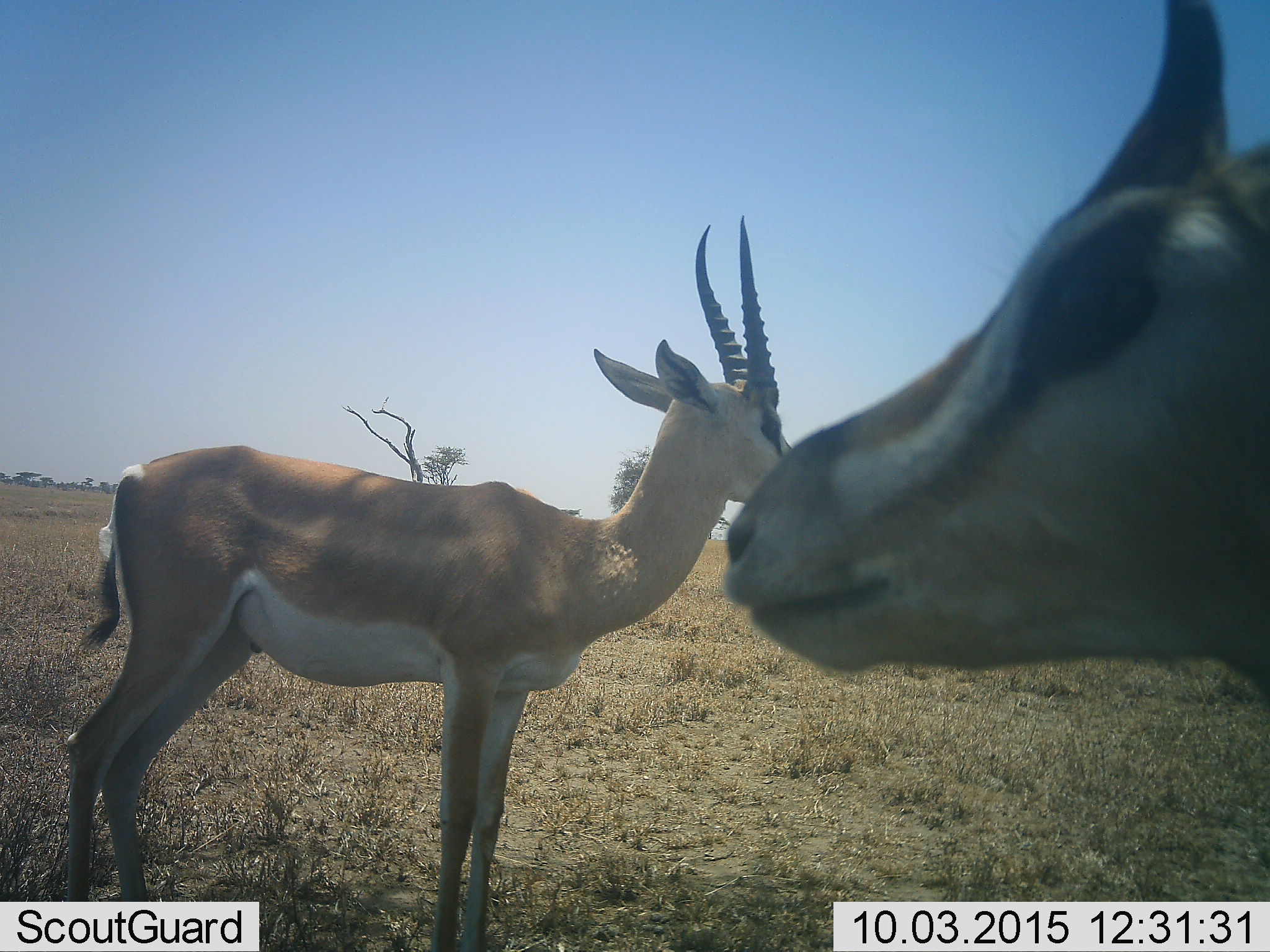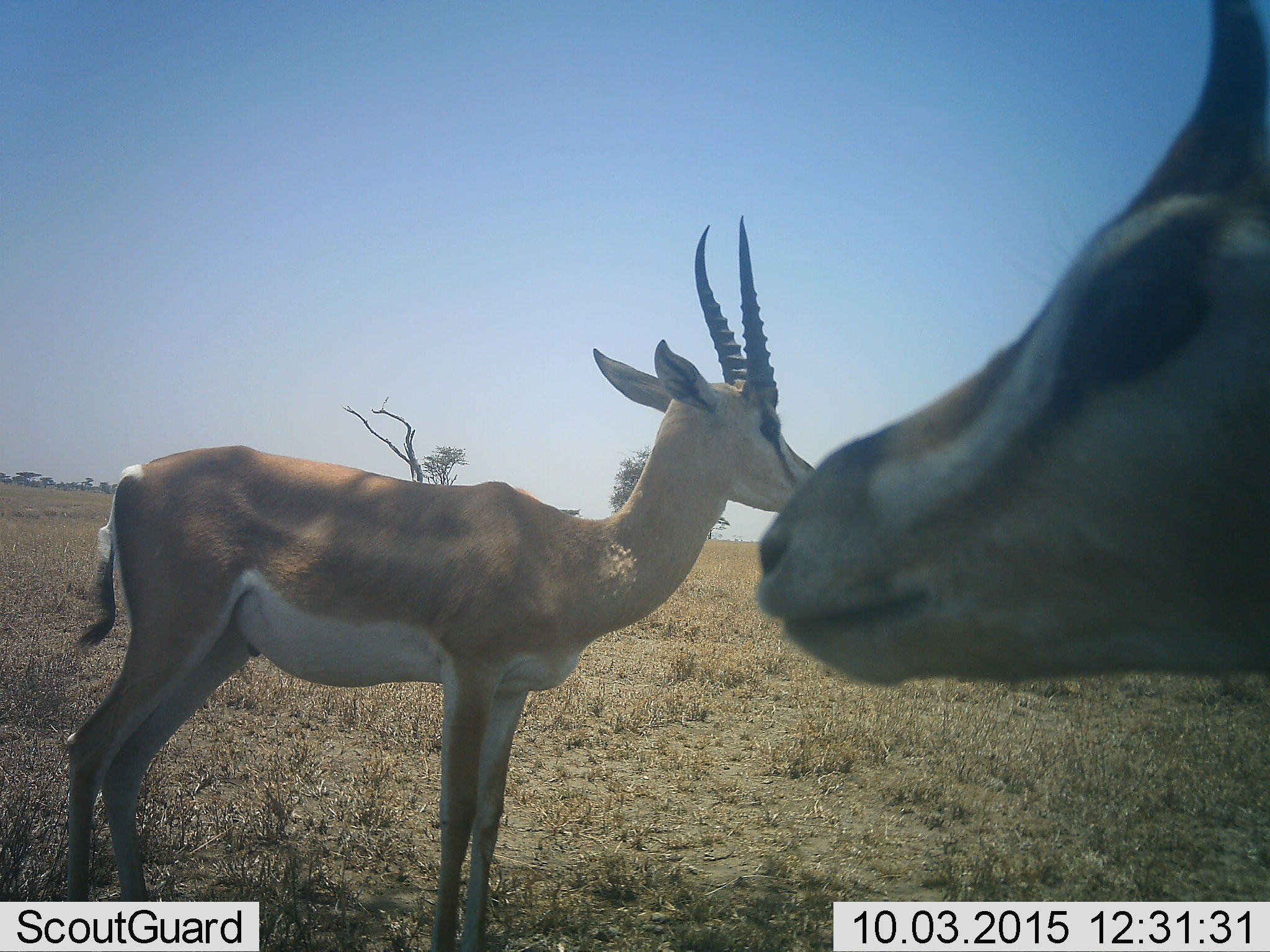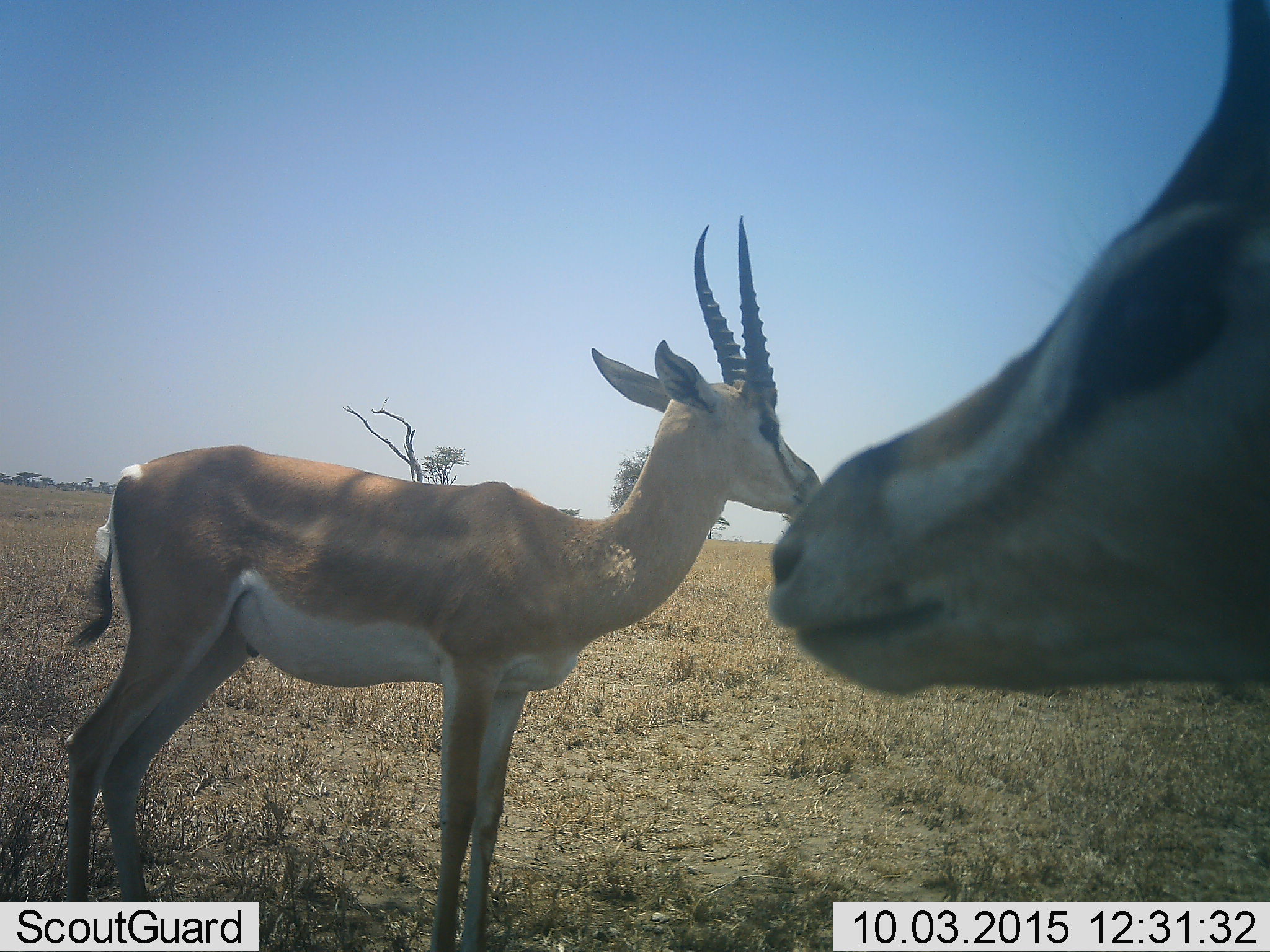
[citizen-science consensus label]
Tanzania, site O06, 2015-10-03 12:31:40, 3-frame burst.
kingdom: Animalia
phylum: Chordata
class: Mammalia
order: Artiodactyla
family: Bovidae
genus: Nanger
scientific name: Nanger granti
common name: grant's gazelle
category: gazellegrants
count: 2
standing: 100%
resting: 0%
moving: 17%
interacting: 0%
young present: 0%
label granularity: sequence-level